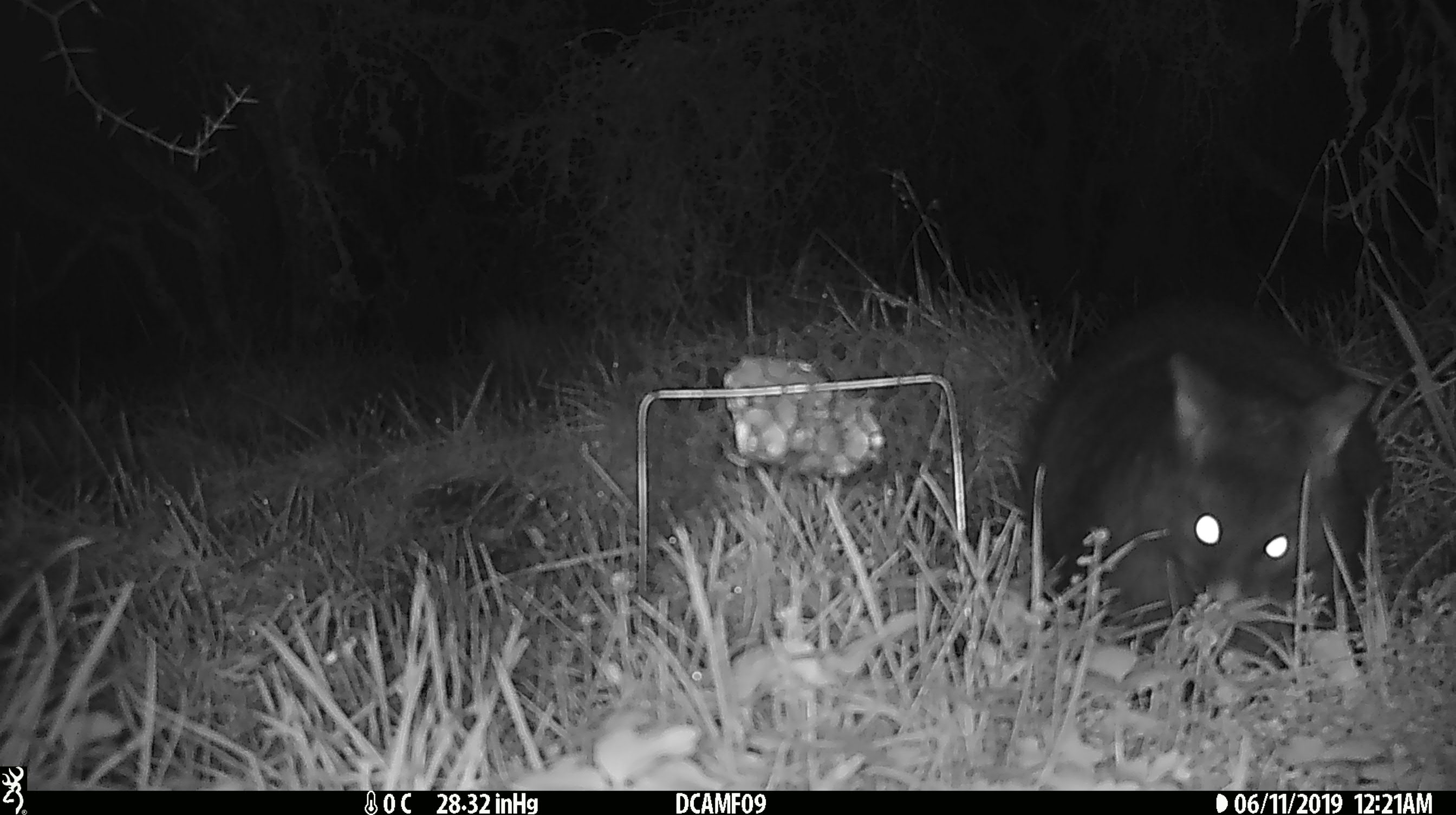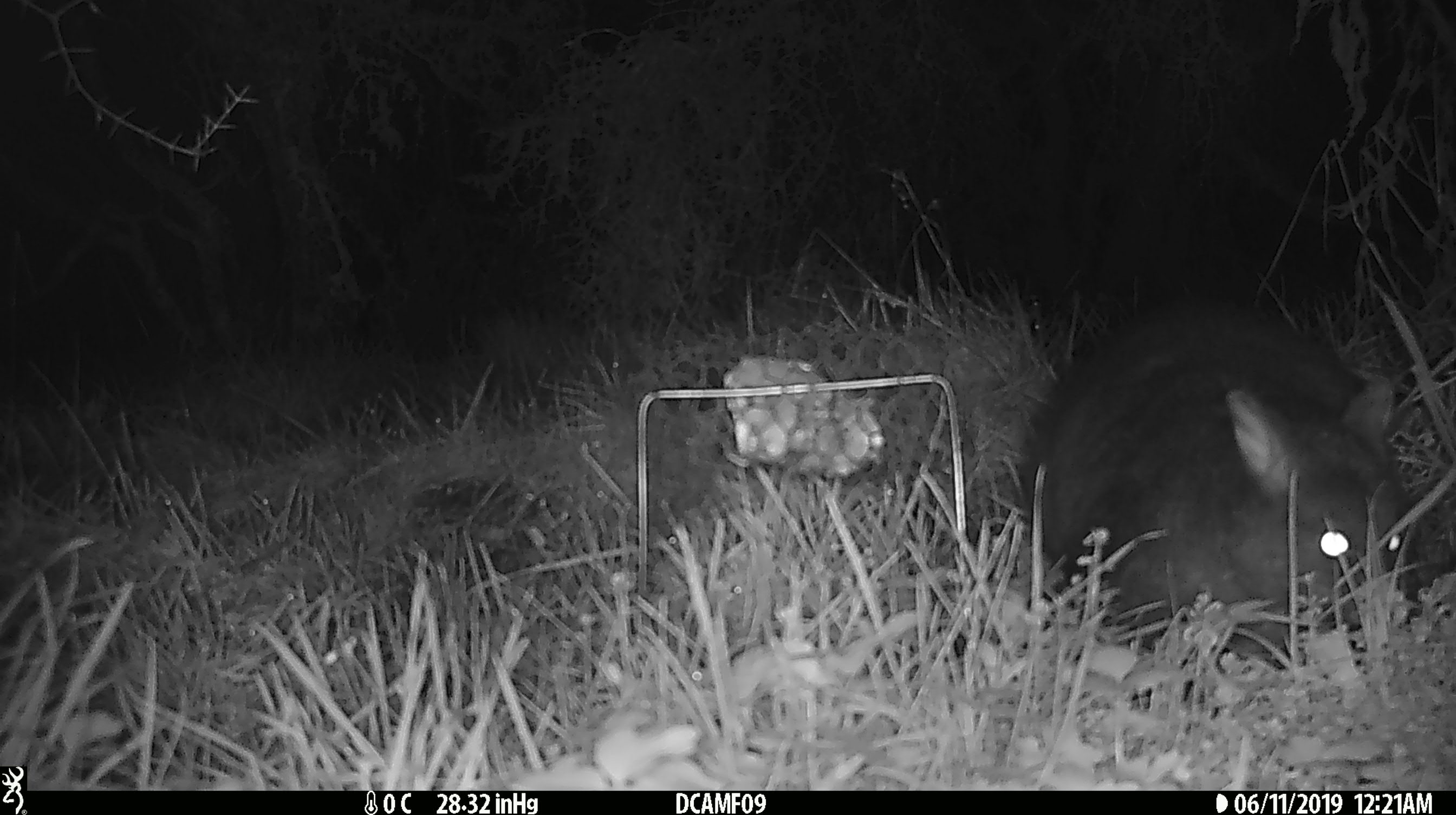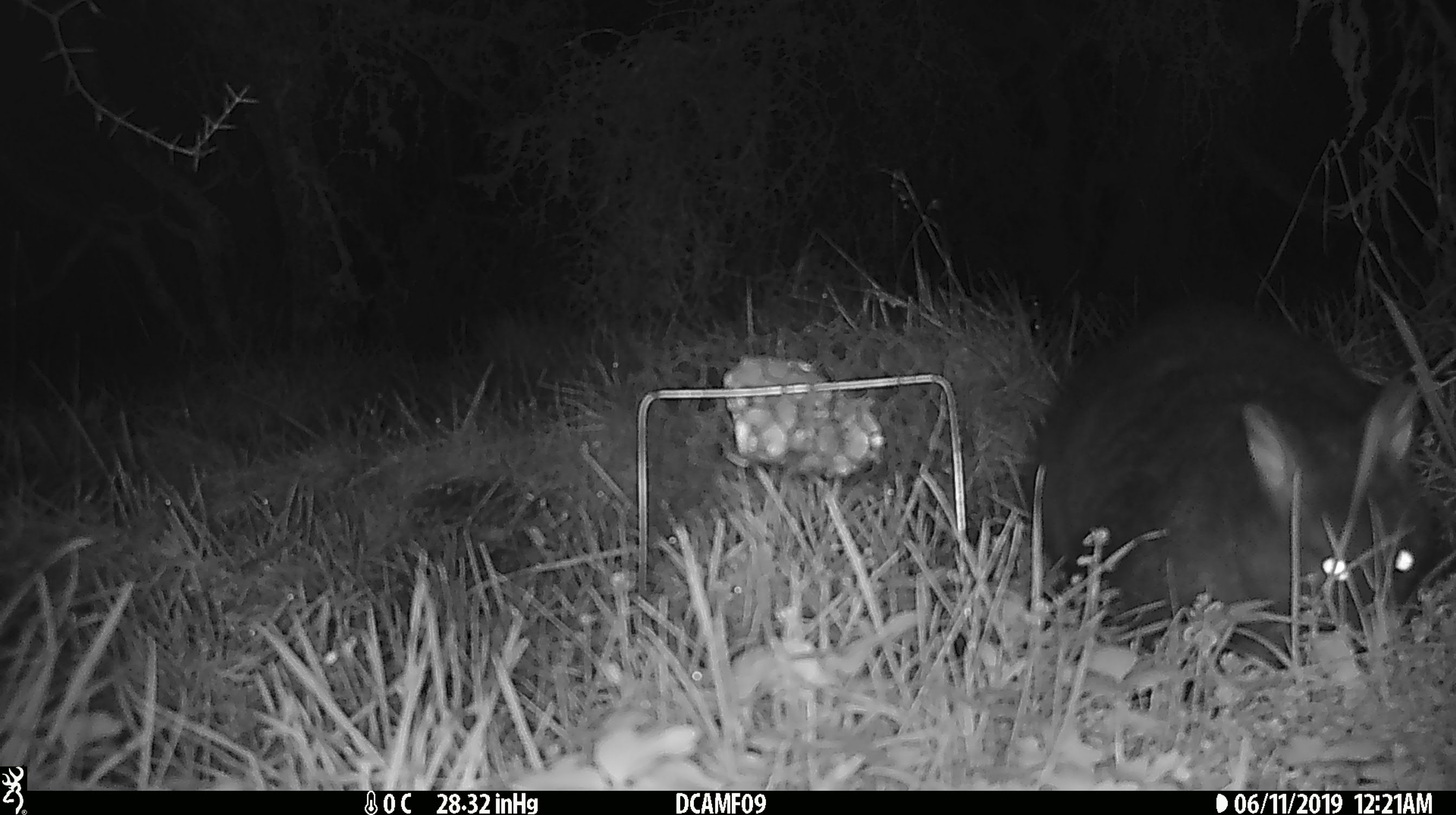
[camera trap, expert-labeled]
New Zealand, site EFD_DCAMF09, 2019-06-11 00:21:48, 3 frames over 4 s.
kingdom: Animalia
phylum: Chordata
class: Mammalia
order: Diprotodontia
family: Phalangeridae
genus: Trichosurus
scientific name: Trichosurus vulpecula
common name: common brushtail possum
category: possum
Possum (common brushtail possum) (Trichosurus vulpecula).